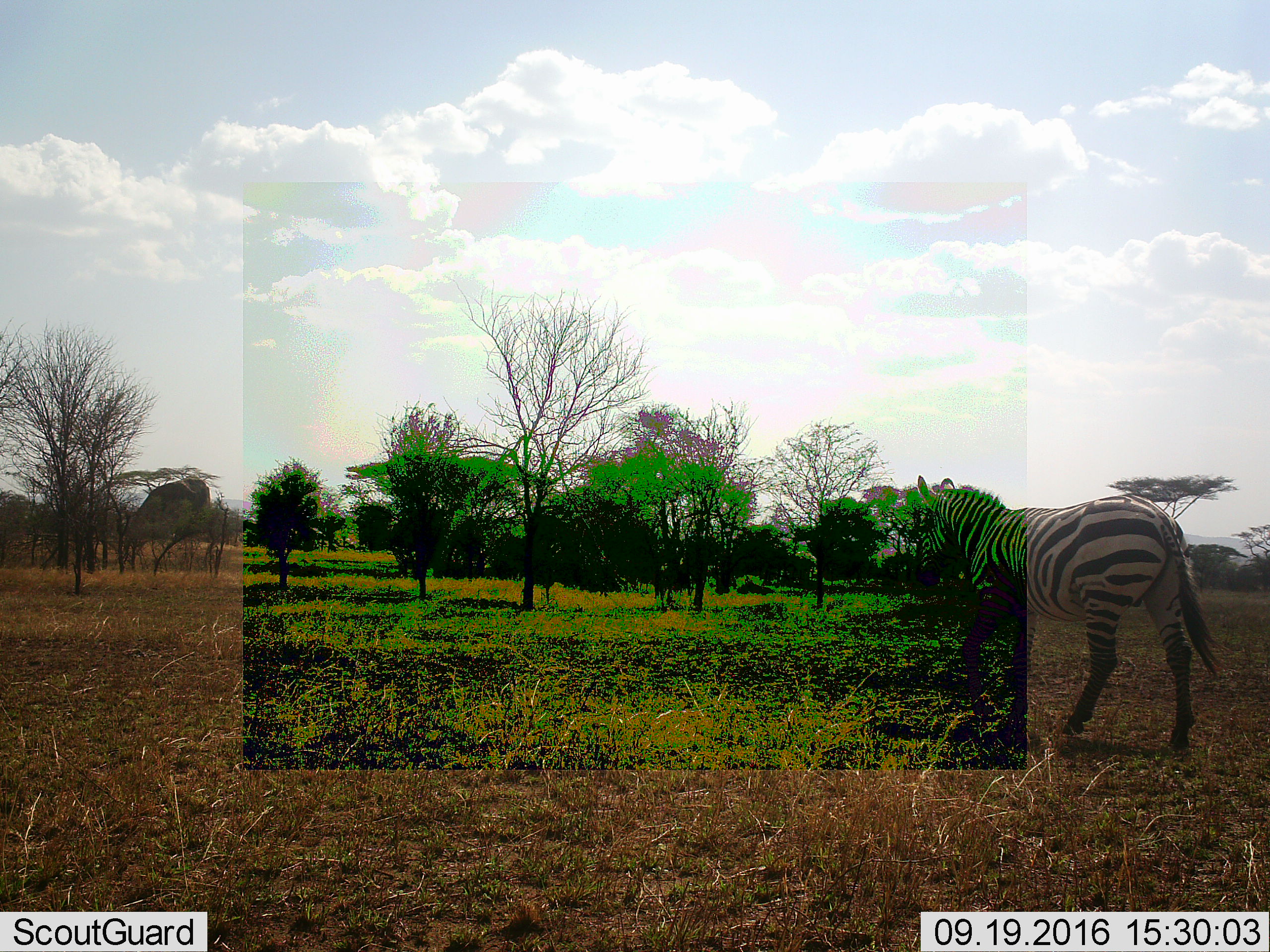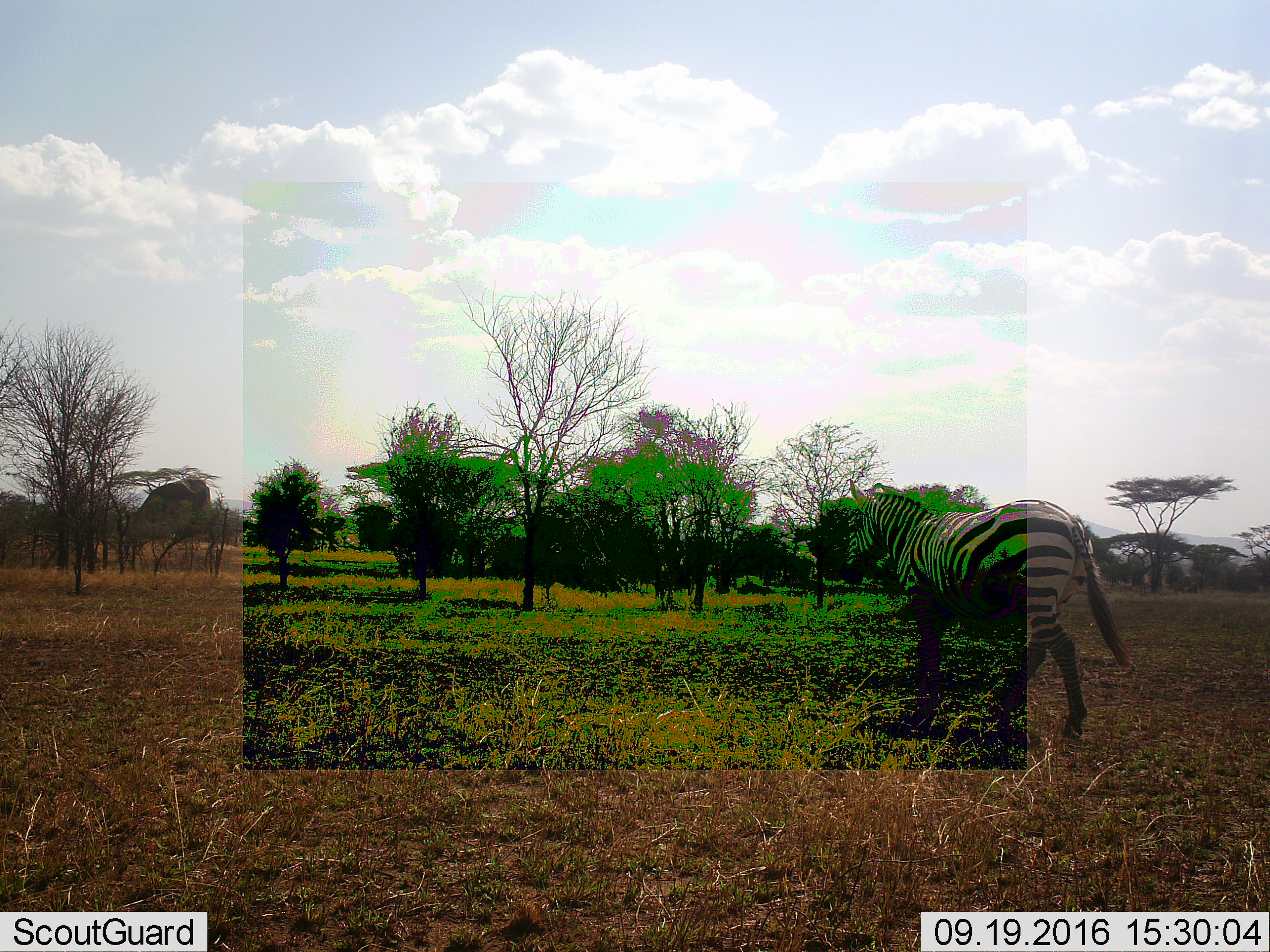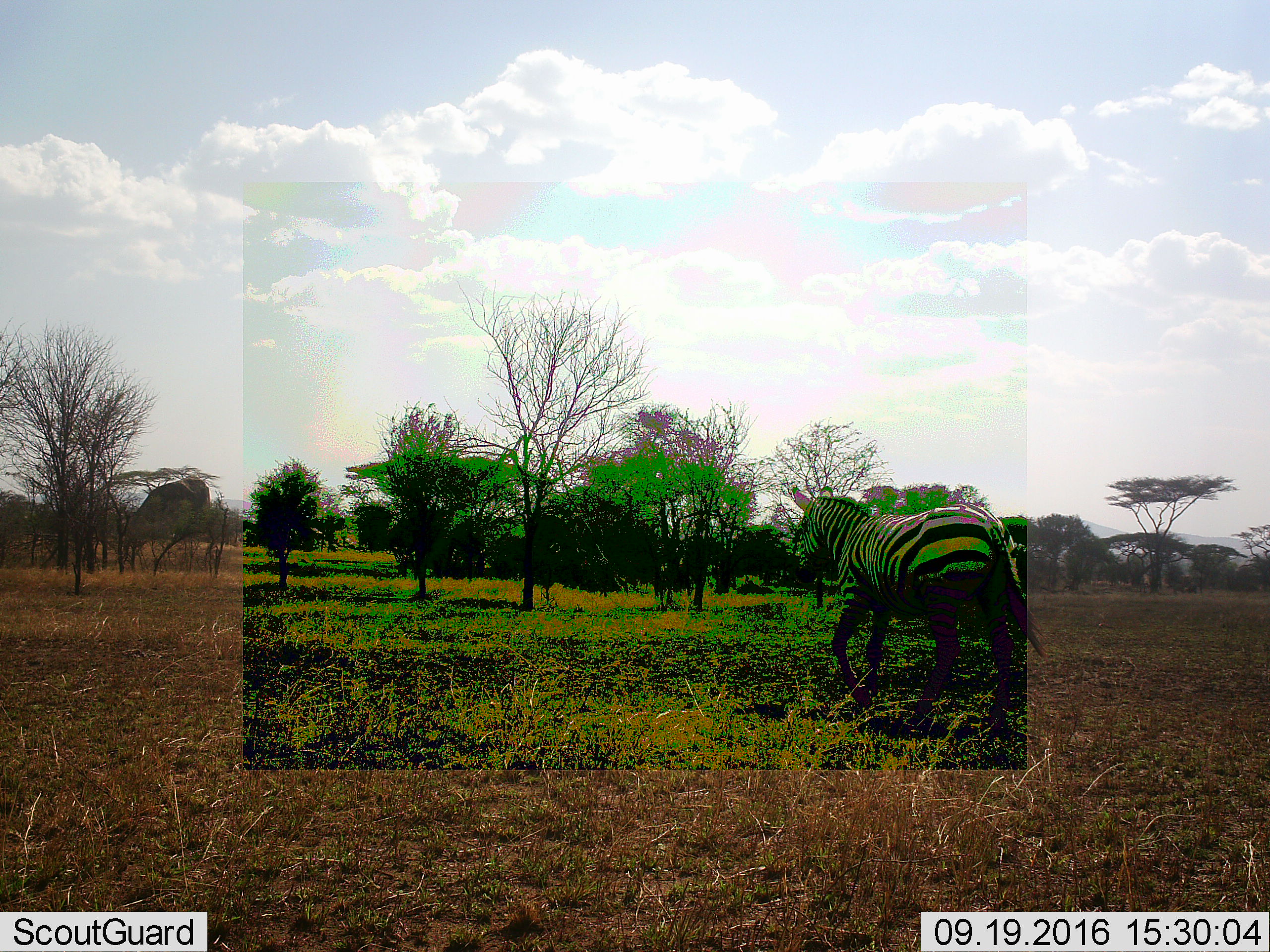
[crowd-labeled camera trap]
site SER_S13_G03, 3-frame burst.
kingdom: Animalia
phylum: Chordata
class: Mammalia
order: Perissodactyla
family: Equidae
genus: Equus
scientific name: Equus quagga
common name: plains zebra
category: zebraplains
Zebraplains (plains zebra) (Equus quagga), count 1. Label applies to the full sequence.